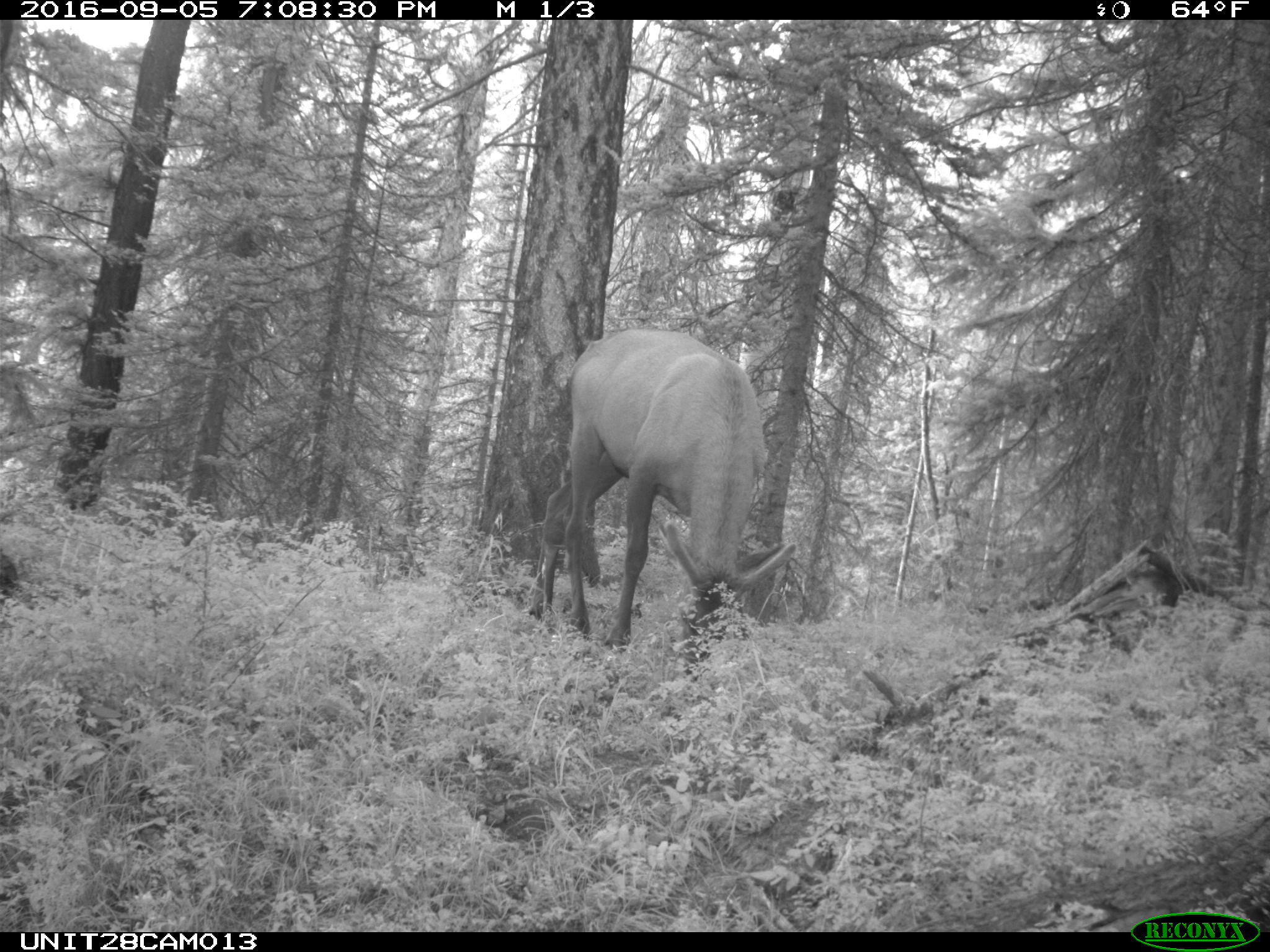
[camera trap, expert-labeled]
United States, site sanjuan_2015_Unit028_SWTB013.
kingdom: Animalia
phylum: Chordata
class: Mammalia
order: Artiodactyla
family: Cervidae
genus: Cervus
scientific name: Cervus elaphus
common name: red deer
Cervus elaphus (red deer).